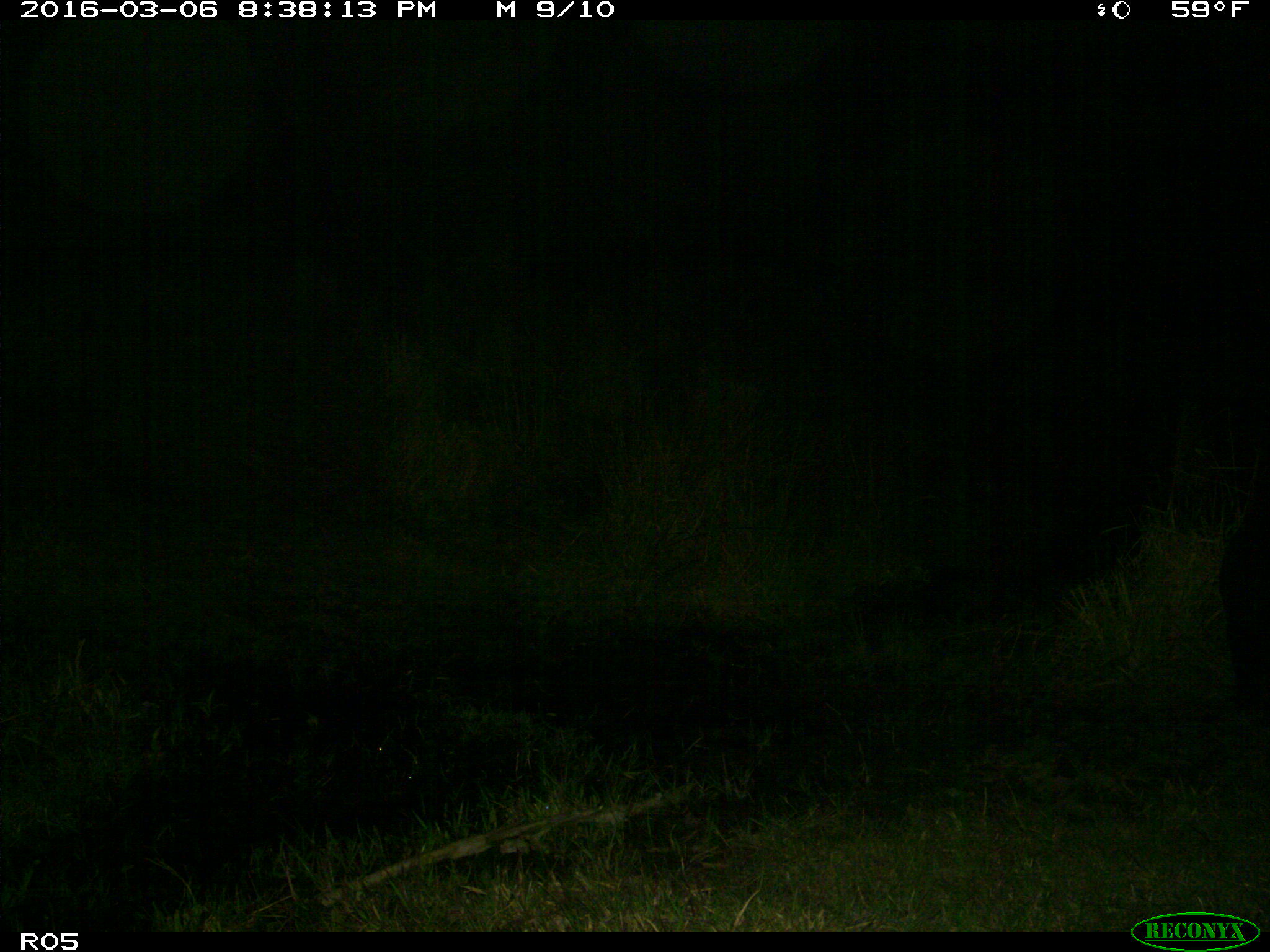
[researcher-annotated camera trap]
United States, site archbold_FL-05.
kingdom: Animalia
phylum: Chordata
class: Mammalia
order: Artiodactyla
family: Suidae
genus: Sus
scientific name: Sus scrofa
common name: wild boar